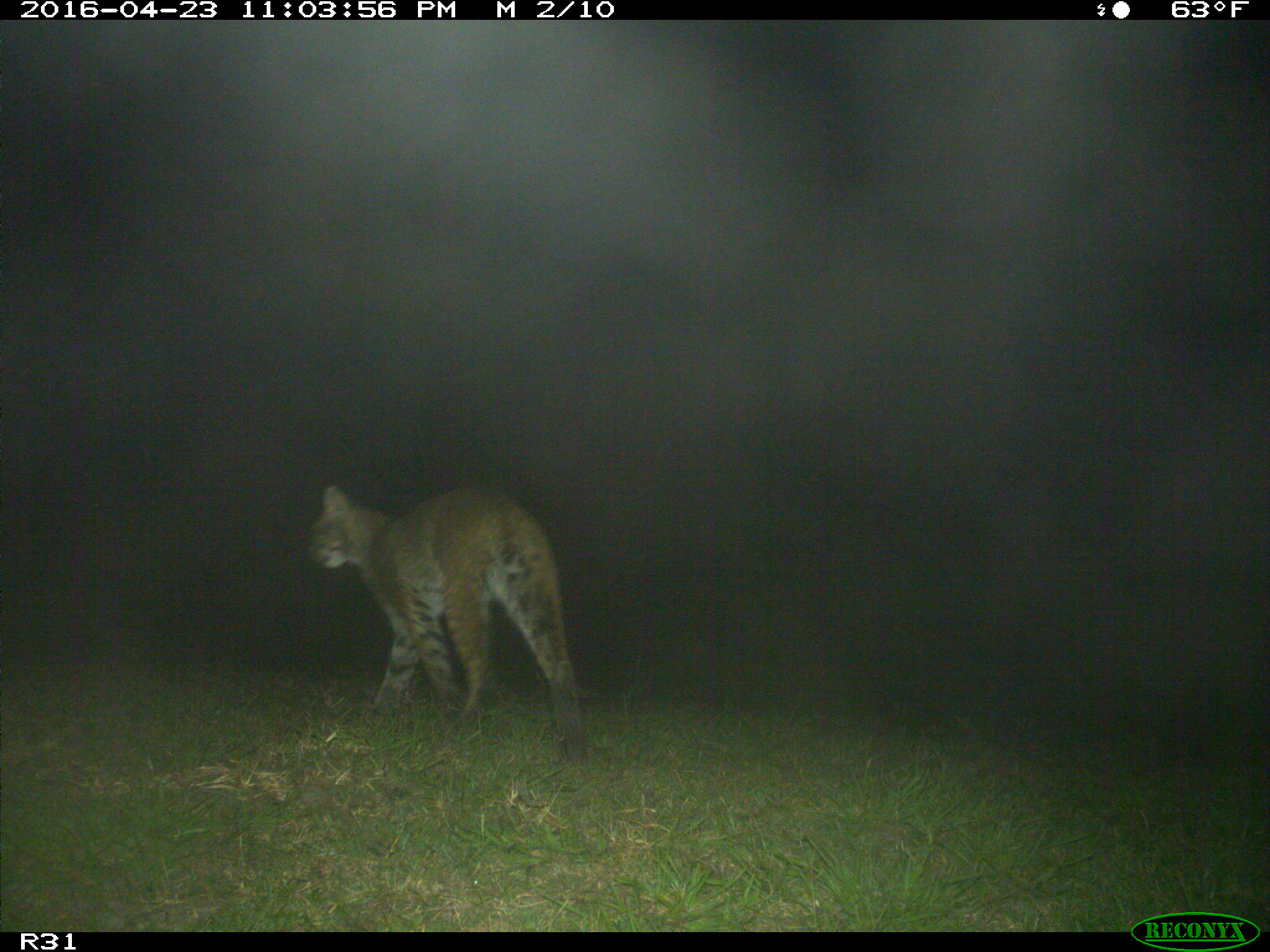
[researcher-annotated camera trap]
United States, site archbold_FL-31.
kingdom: Animalia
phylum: Chordata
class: Mammalia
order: Carnivora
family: Felidae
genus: Lynx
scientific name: Lynx rufus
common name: bobcat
Lynx rufus (bobcat).